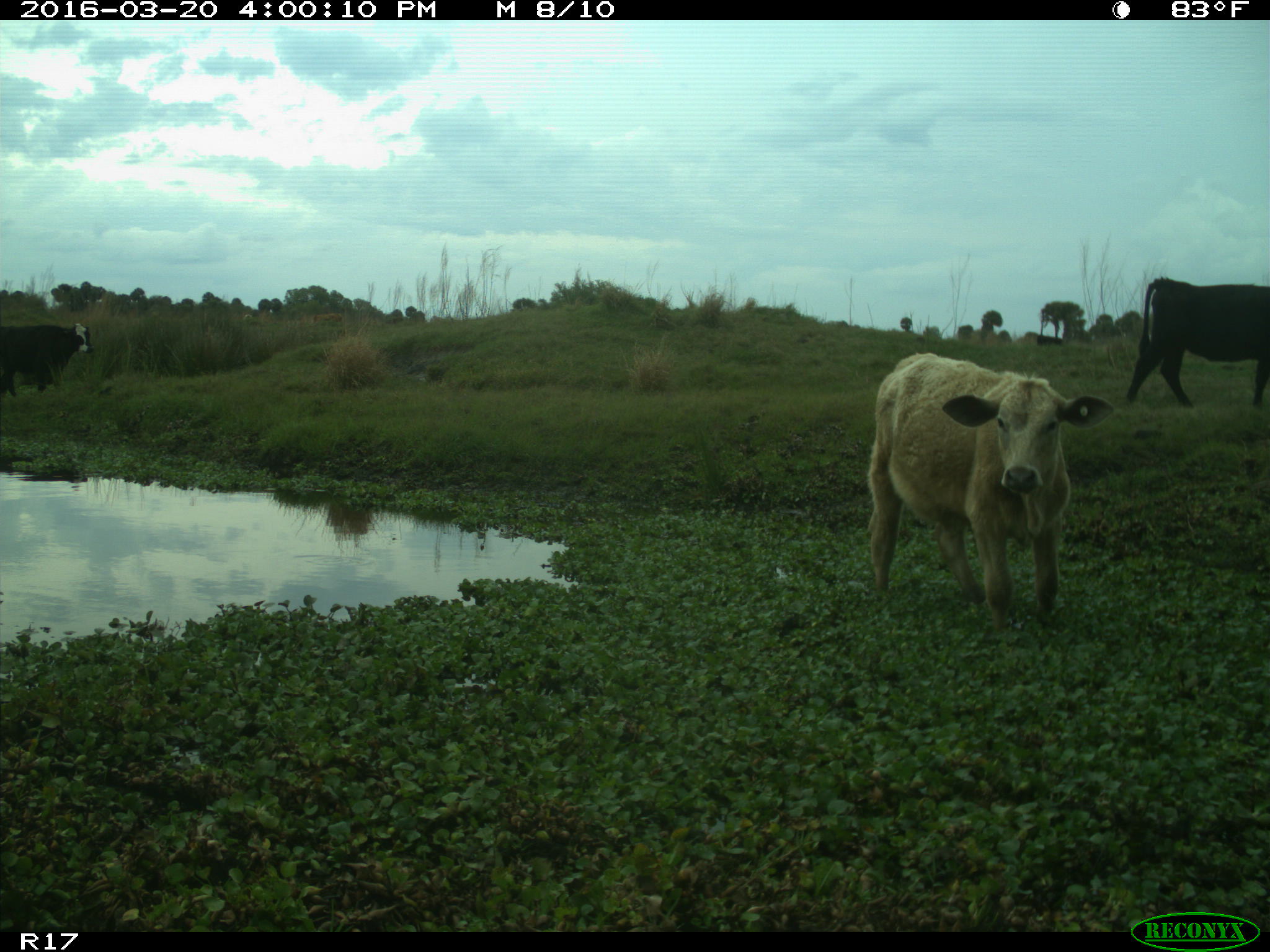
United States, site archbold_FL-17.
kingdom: Animalia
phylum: Chordata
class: Mammalia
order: Artiodactyla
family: Bovidae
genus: Bos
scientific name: Bos taurus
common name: domestic cow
Bos taurus (domestic cow).